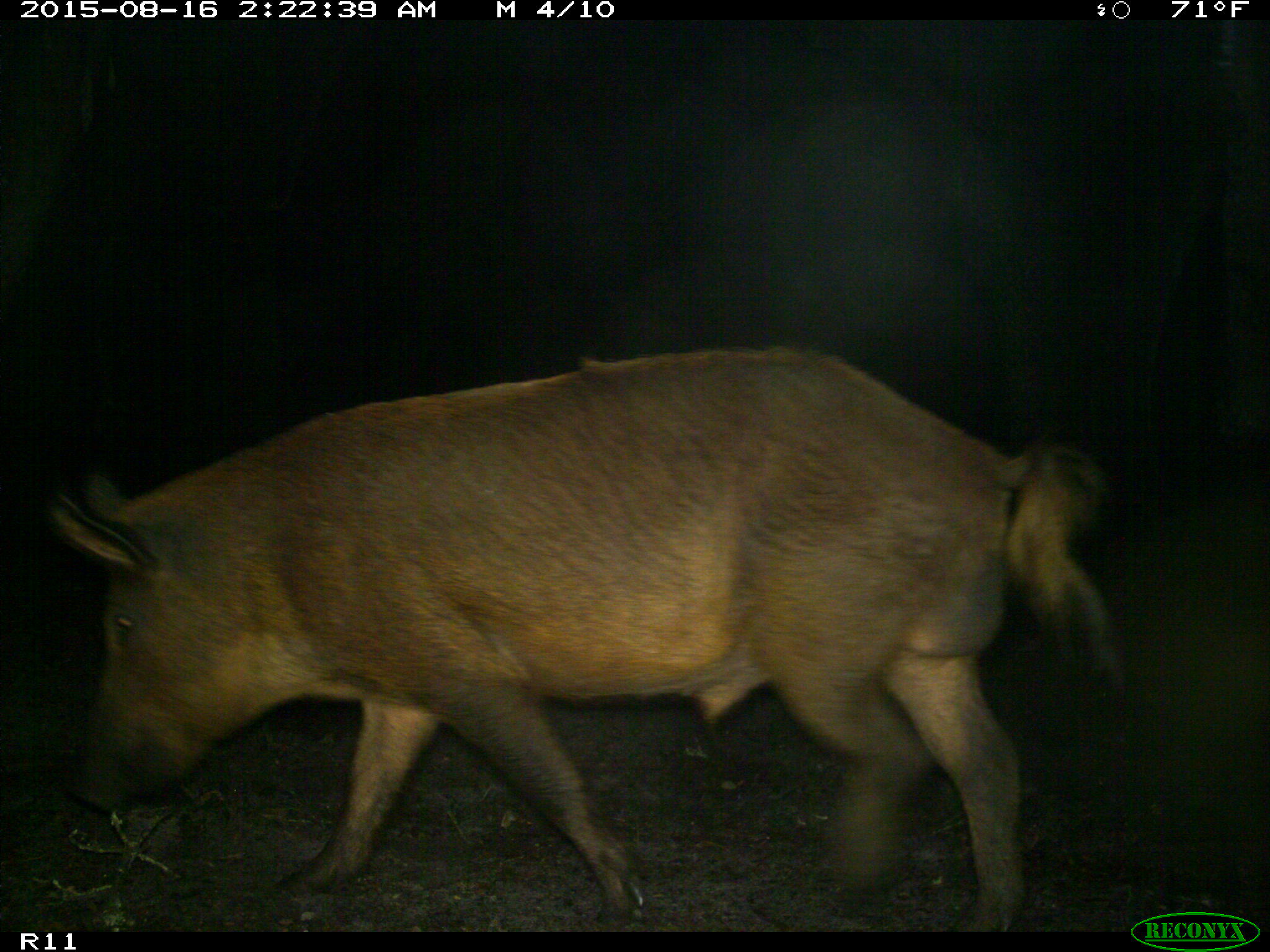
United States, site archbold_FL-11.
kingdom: Animalia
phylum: Chordata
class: Mammalia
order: Artiodactyla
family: Suidae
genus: Sus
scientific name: Sus scrofa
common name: wild boar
Sus scrofa (wild boar).